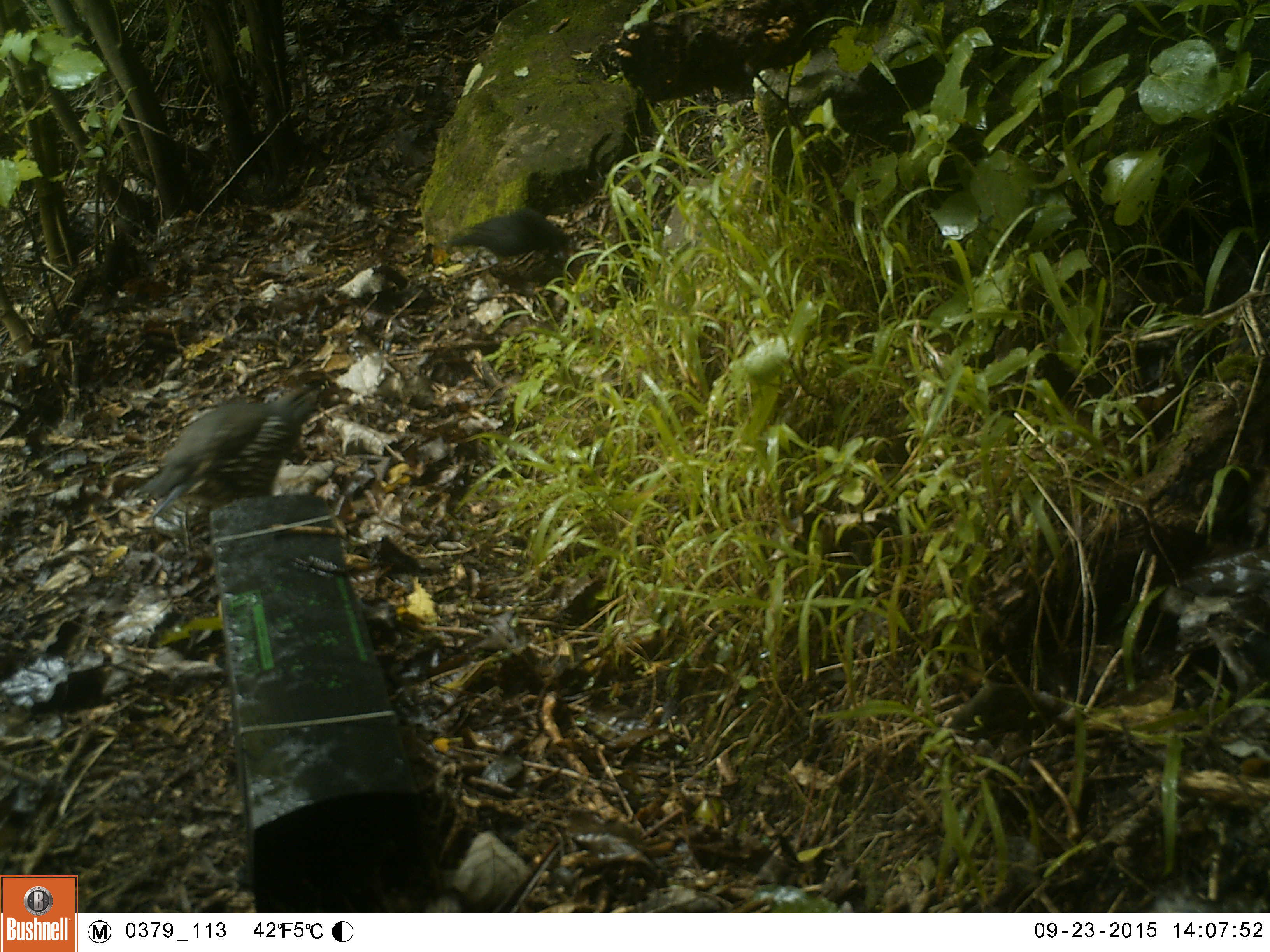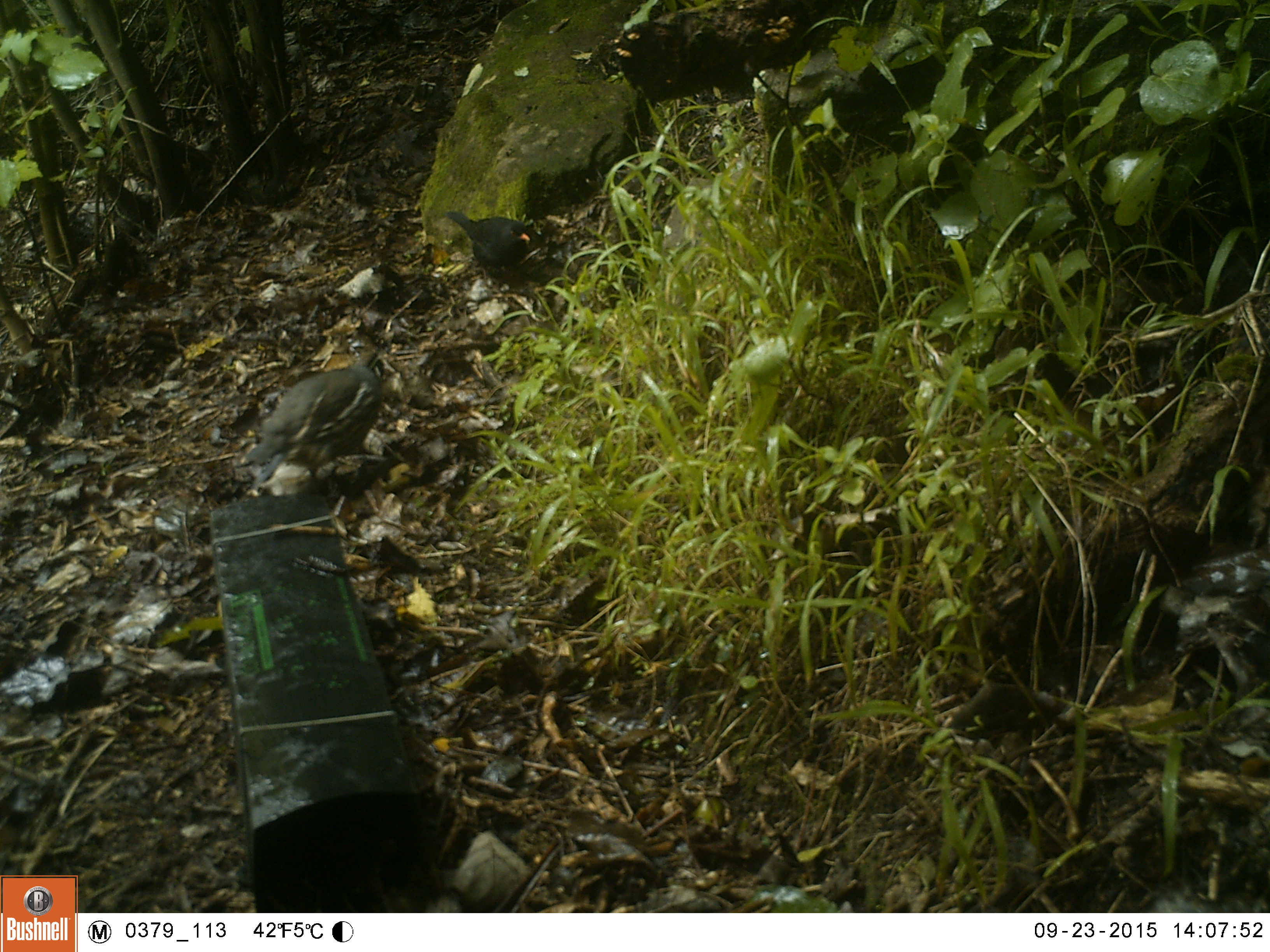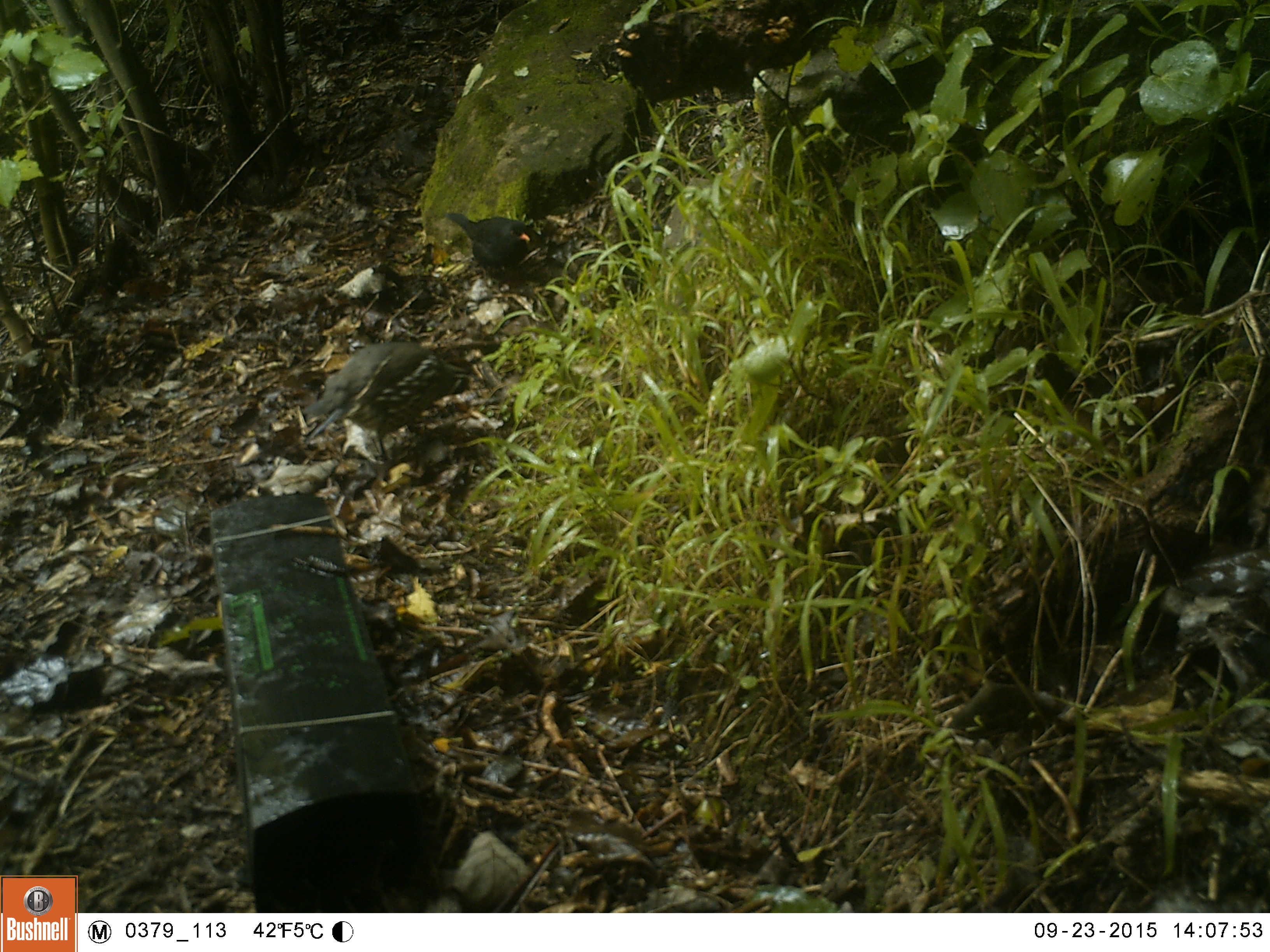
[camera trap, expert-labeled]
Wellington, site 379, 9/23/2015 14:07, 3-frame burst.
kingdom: Animalia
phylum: Chordata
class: Aves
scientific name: Aves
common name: bird